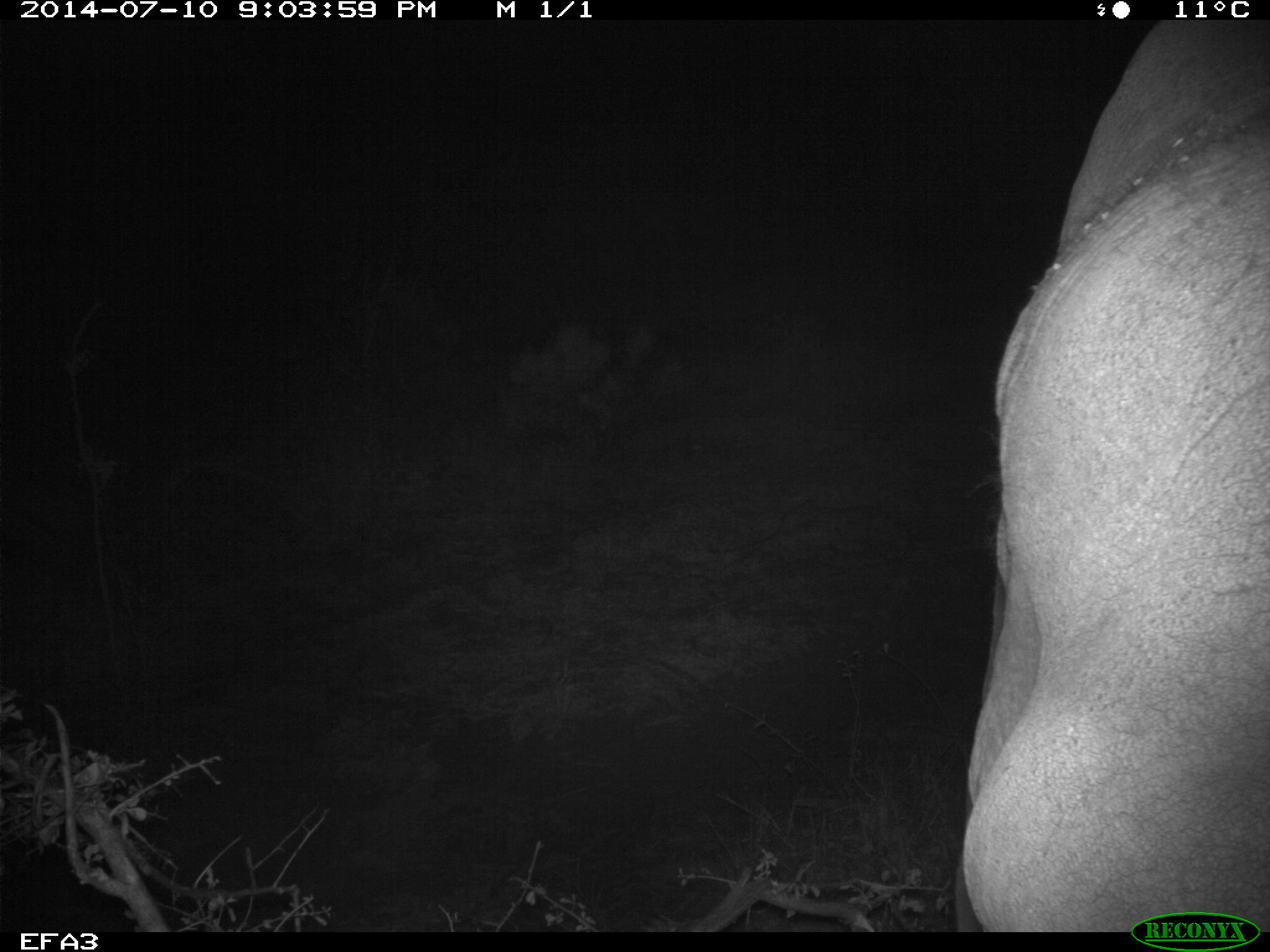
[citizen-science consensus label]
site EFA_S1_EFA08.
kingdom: Animalia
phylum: Chordata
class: Mammalia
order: Artiodactyla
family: Bovidae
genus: Tragelaphus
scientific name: Tragelaphus oryx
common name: eland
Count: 1.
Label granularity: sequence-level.